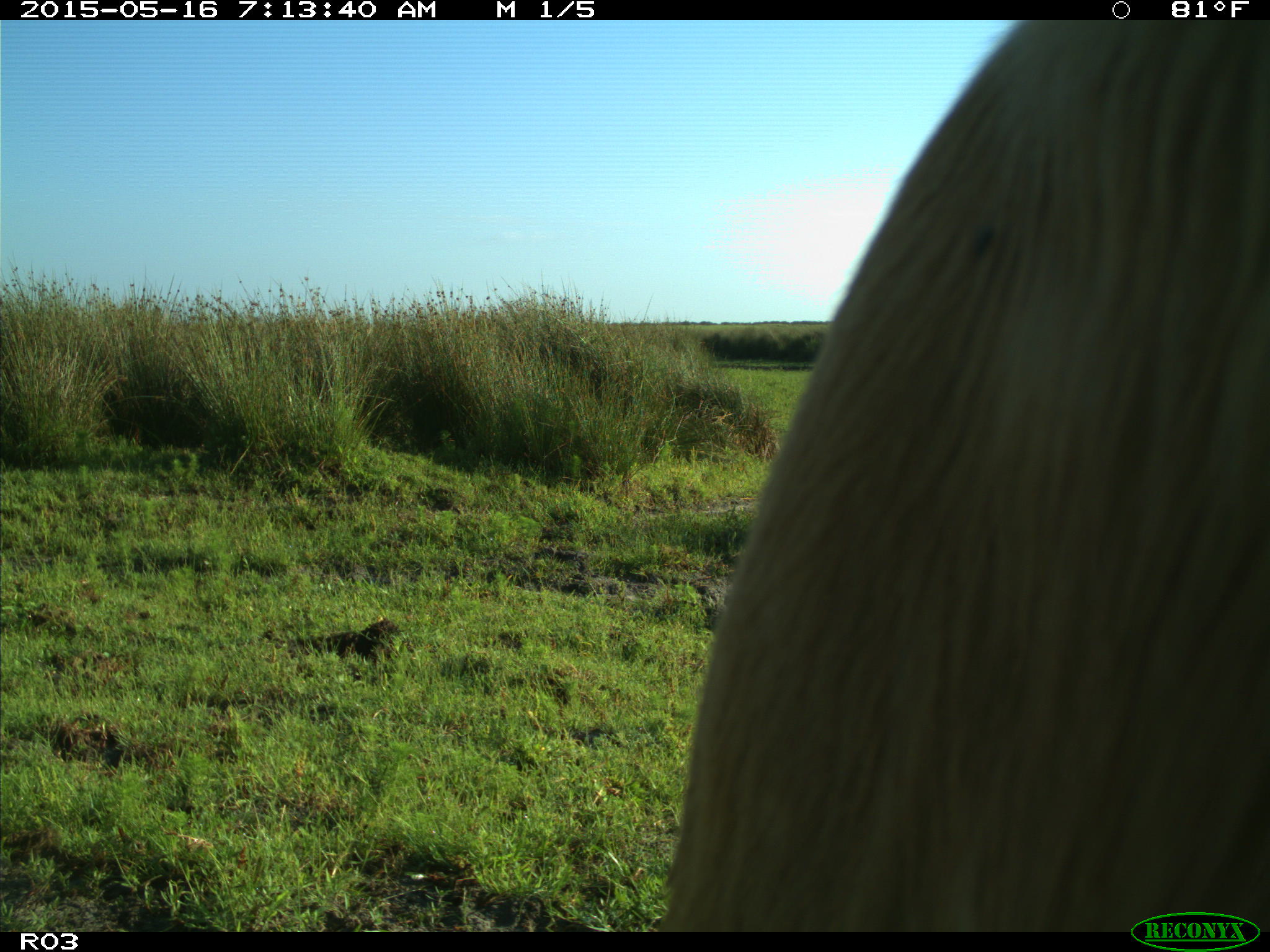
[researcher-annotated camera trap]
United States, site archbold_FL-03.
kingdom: Animalia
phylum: Chordata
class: Mammalia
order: Artiodactyla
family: Bovidae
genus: Bos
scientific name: Bos taurus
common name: domestic cow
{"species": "Bos taurus (domestic cow)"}